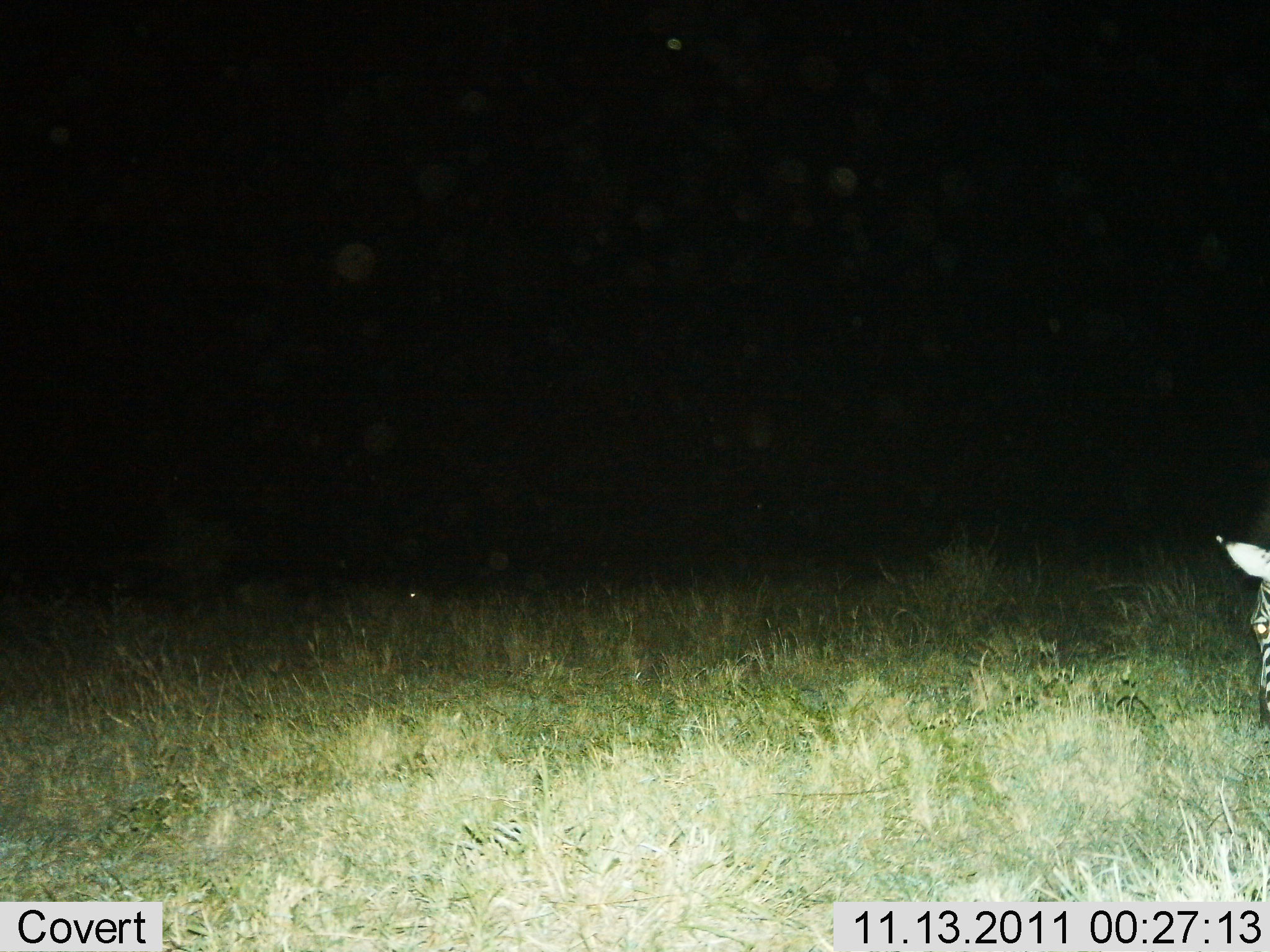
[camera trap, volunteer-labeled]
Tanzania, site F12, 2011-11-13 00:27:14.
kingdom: Animalia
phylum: Chordata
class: Mammalia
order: Perissodactyla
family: Equidae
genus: Equus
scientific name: Equus quagga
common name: plains zebra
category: zebra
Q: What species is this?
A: Zebra (plains zebra) (Equus quagga).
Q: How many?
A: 1.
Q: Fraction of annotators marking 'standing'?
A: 55%.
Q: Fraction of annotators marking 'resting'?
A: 0%.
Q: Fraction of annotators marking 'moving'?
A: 0%.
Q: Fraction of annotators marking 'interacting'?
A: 0%.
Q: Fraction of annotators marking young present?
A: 0%.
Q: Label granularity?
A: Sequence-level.